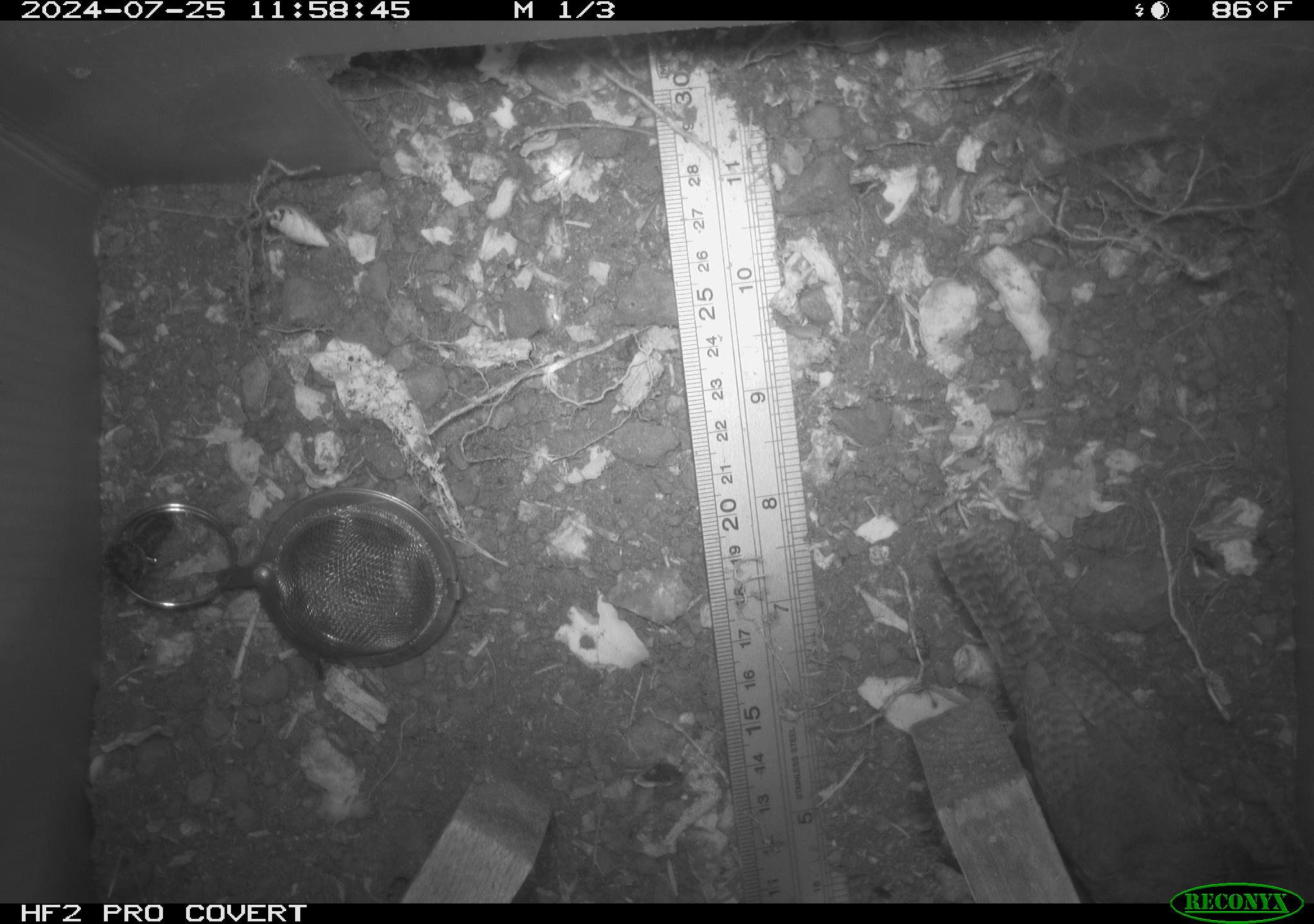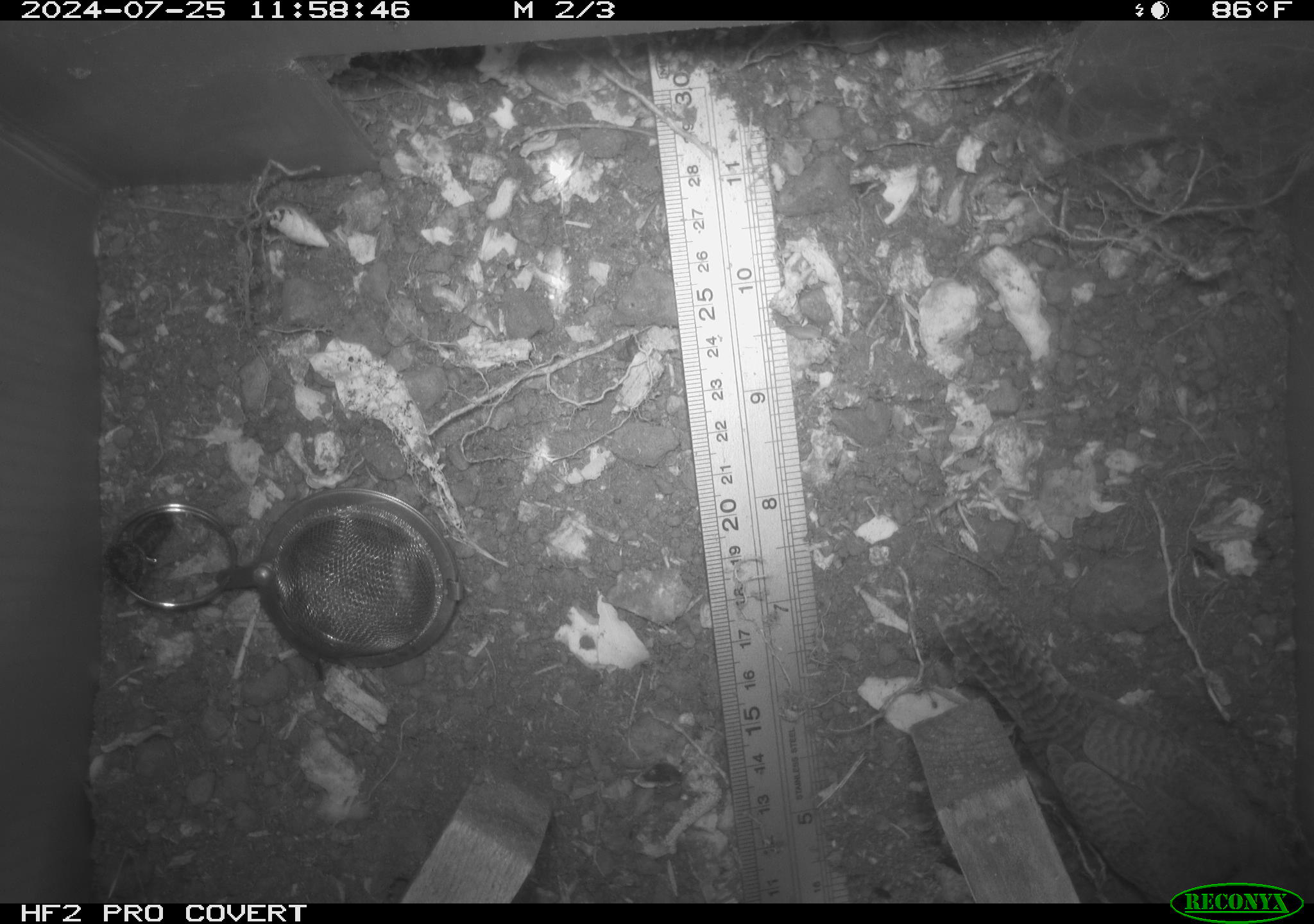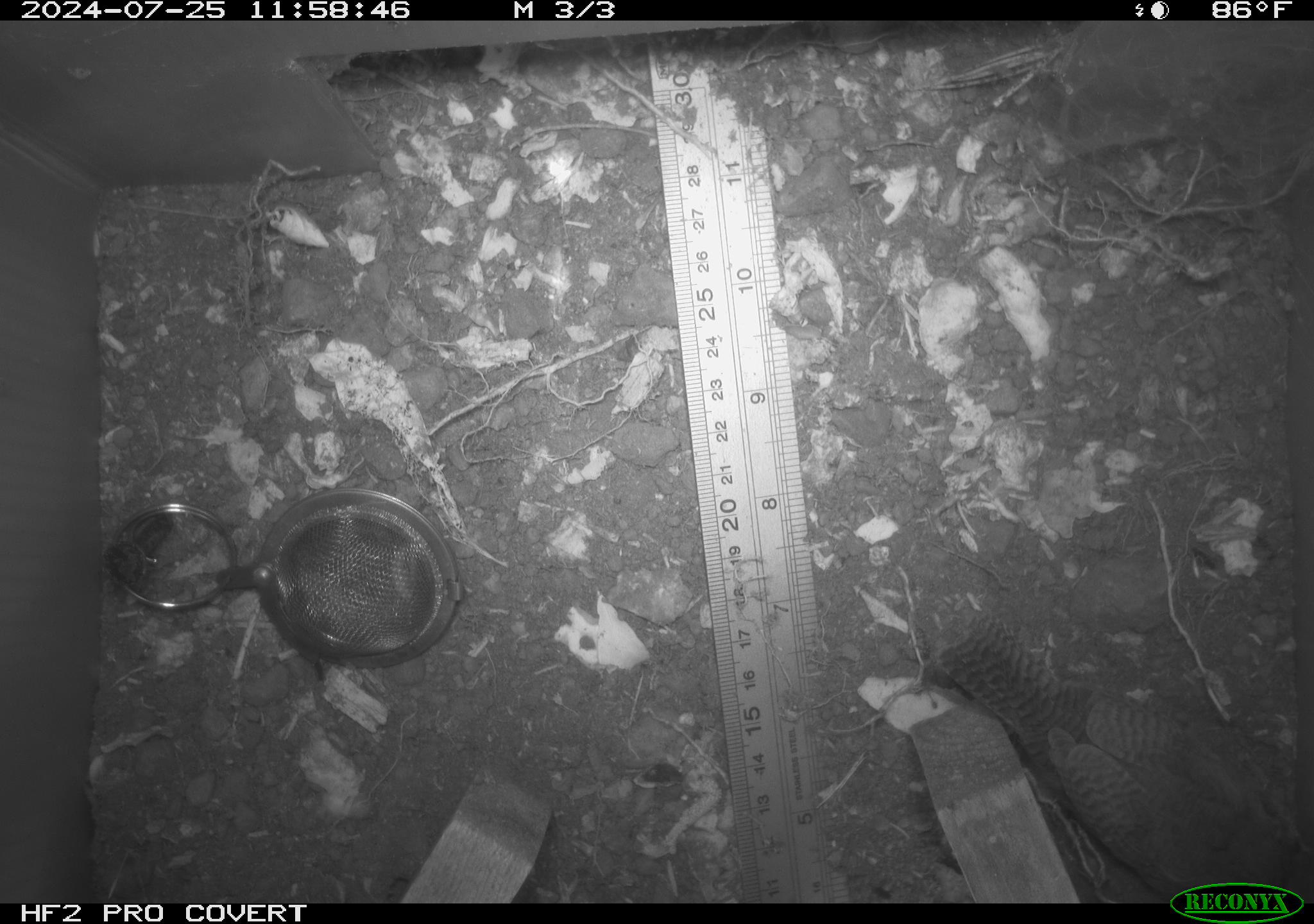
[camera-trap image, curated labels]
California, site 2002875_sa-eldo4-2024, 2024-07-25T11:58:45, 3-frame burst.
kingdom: Animalia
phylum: Chordata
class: Aves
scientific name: Aves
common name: bird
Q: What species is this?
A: Bird (Aves).